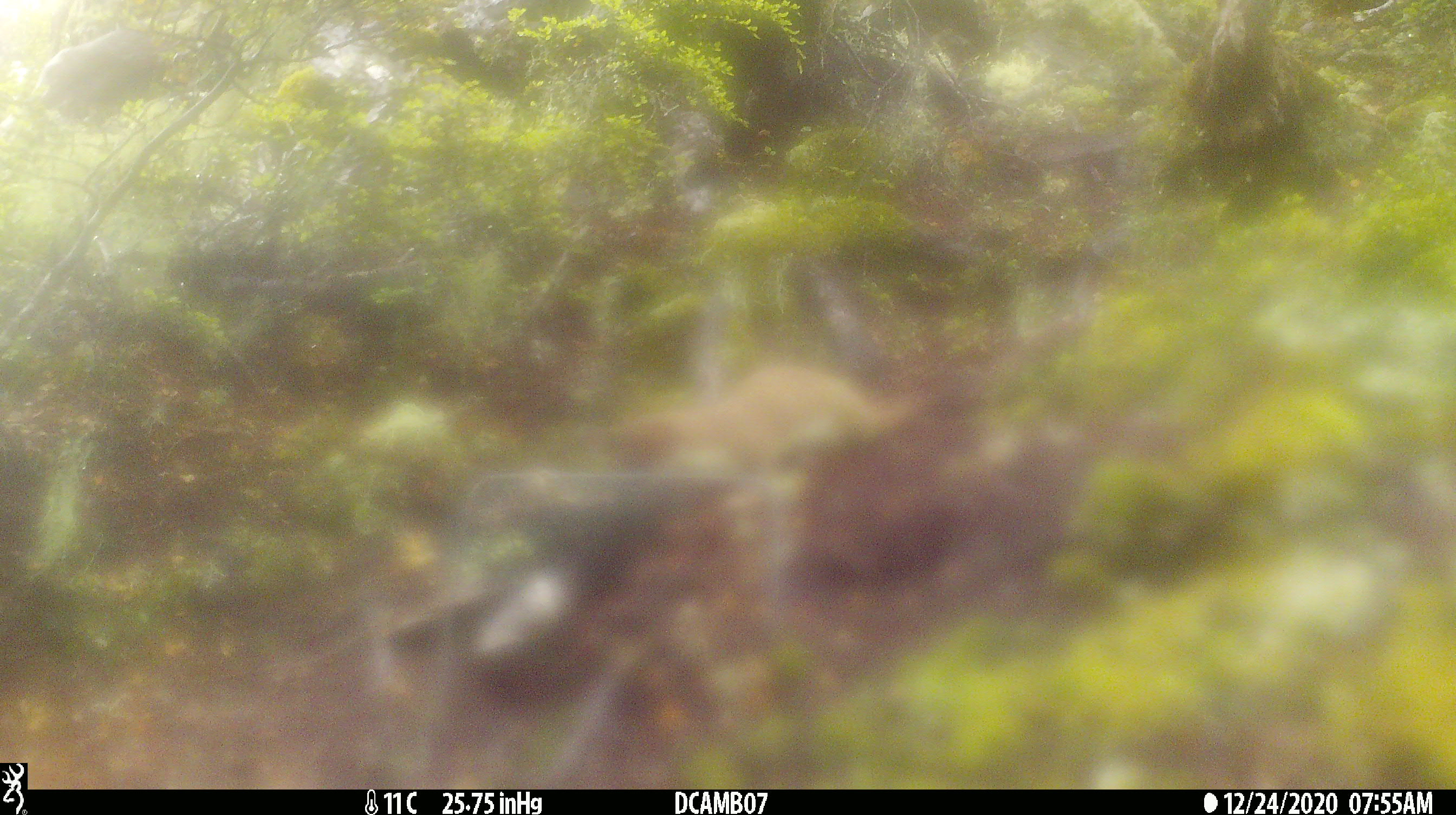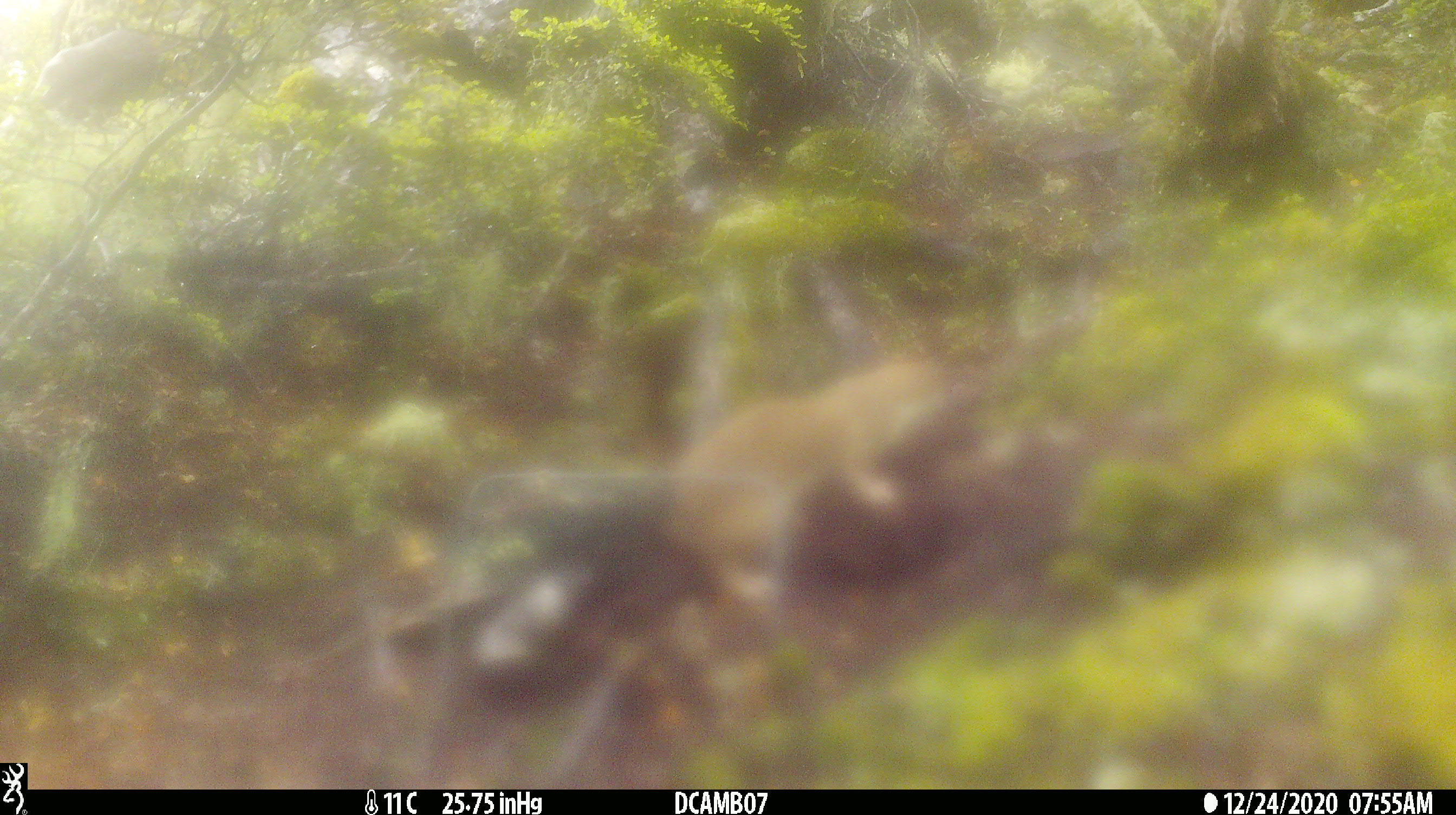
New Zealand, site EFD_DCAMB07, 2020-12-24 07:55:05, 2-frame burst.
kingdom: Animalia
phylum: Chordata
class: Mammalia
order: Carnivora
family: Mustelidae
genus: Mustela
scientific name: Mustela erminea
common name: stoat